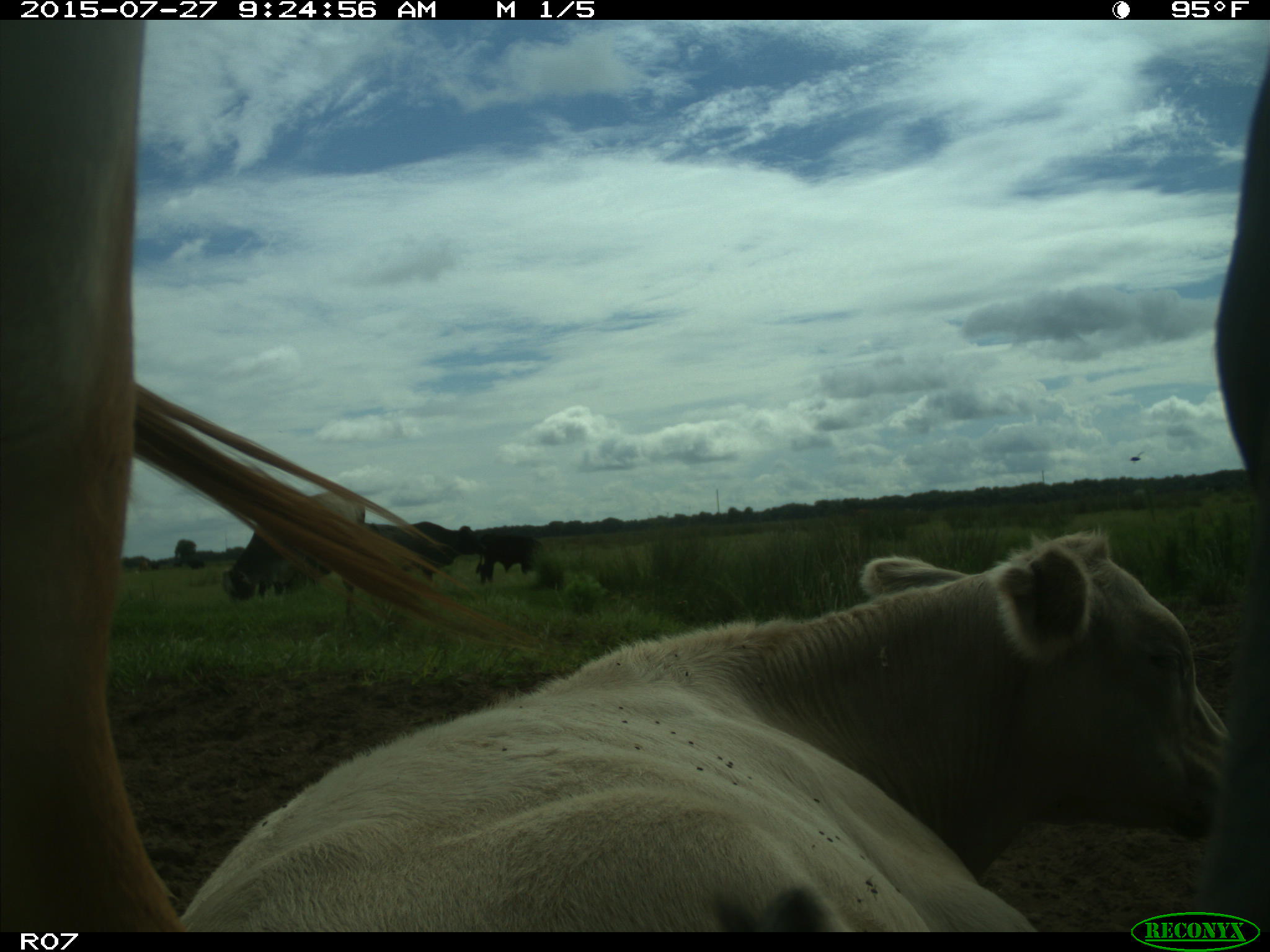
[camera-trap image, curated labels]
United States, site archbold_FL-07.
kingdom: Animalia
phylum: Chordata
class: Mammalia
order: Artiodactyla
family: Bovidae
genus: Bos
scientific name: Bos taurus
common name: domestic cow